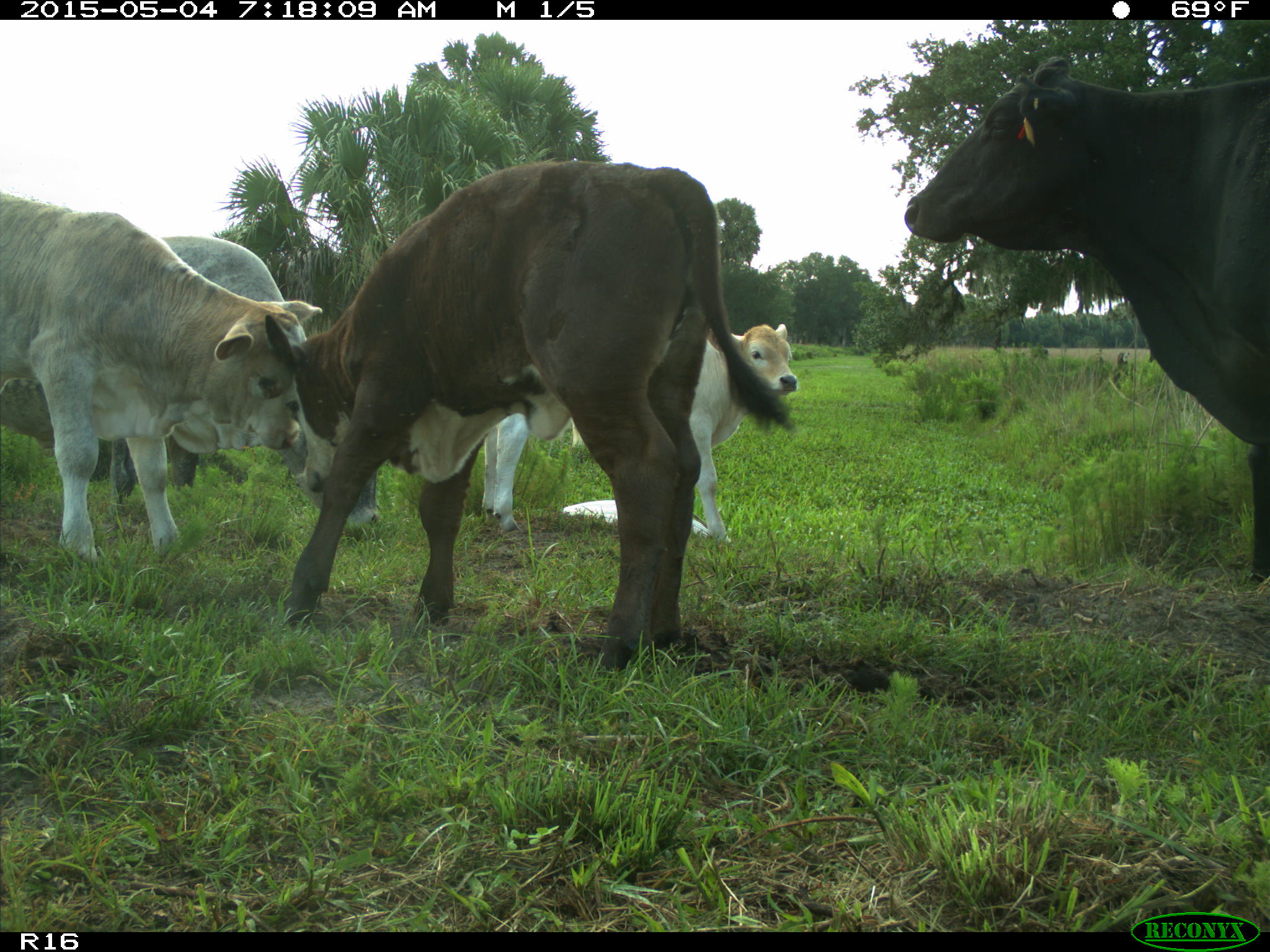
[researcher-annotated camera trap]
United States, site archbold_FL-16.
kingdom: Animalia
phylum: Chordata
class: Mammalia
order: Artiodactyla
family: Bovidae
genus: Bos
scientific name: Bos taurus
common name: domestic cow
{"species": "Bos taurus (domestic cow)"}